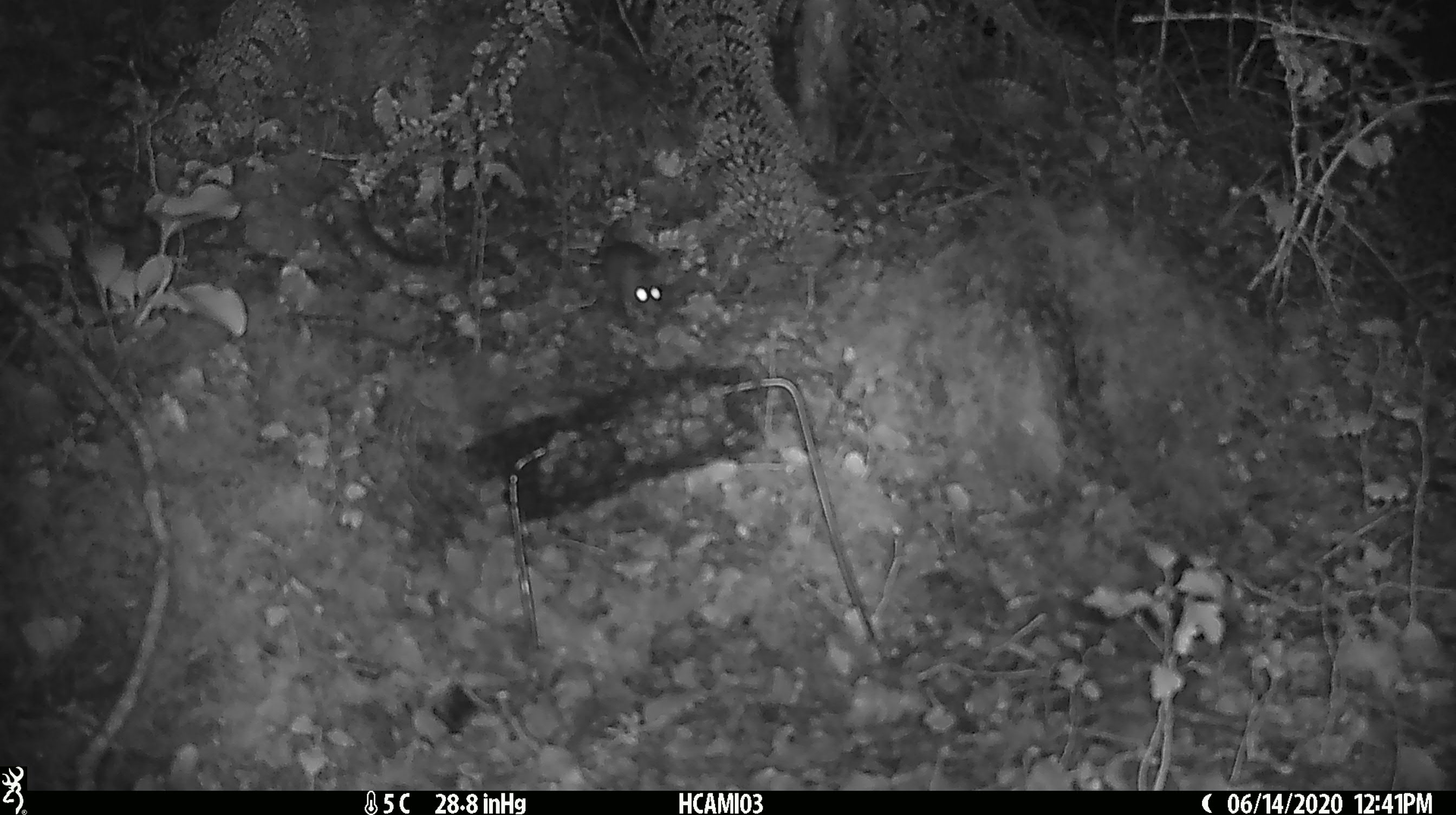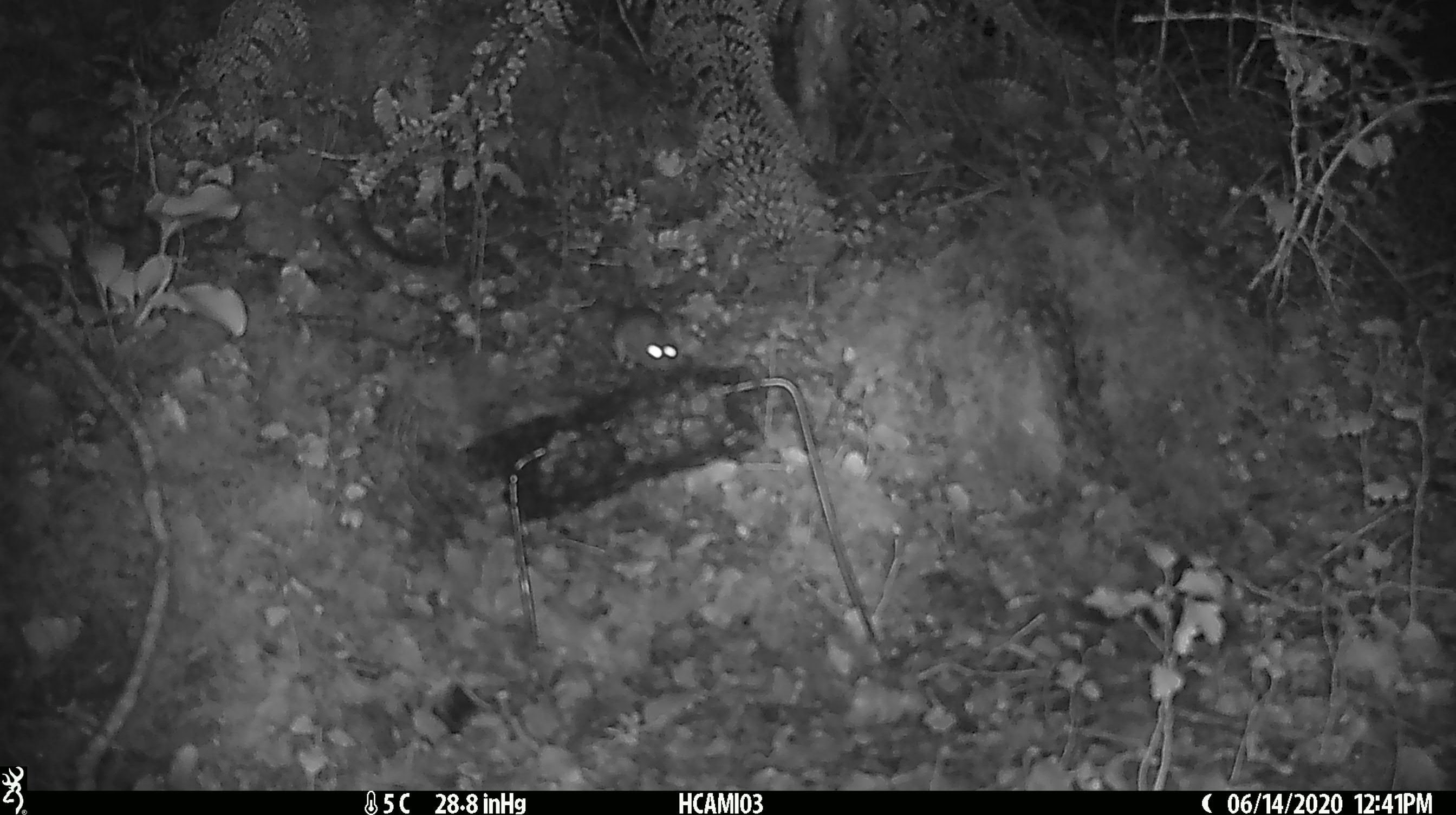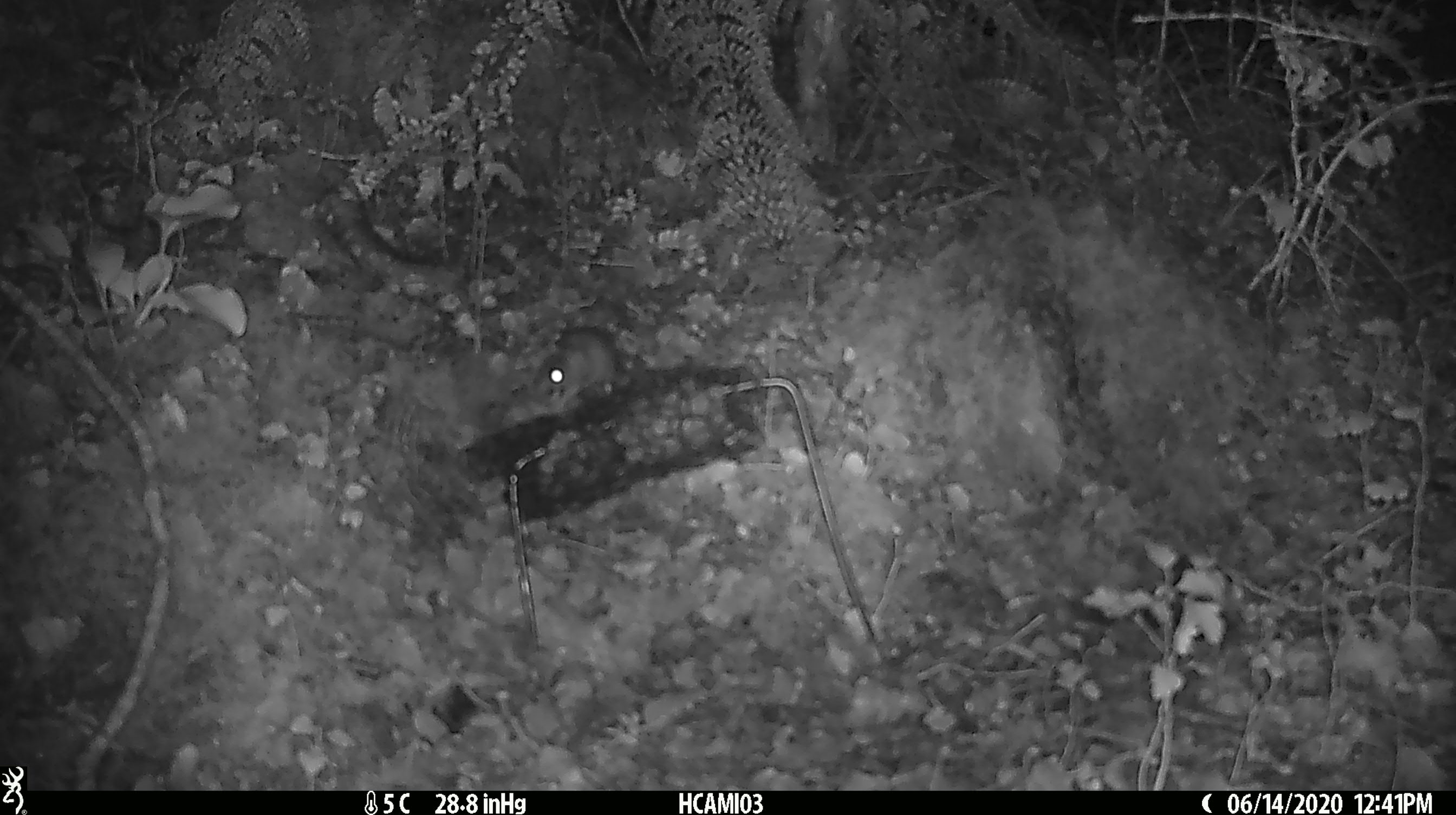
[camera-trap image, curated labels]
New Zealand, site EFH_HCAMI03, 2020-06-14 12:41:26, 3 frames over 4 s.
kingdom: Animalia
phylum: Chordata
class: Mammalia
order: Rodentia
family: Muridae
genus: Mus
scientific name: Mus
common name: mouse